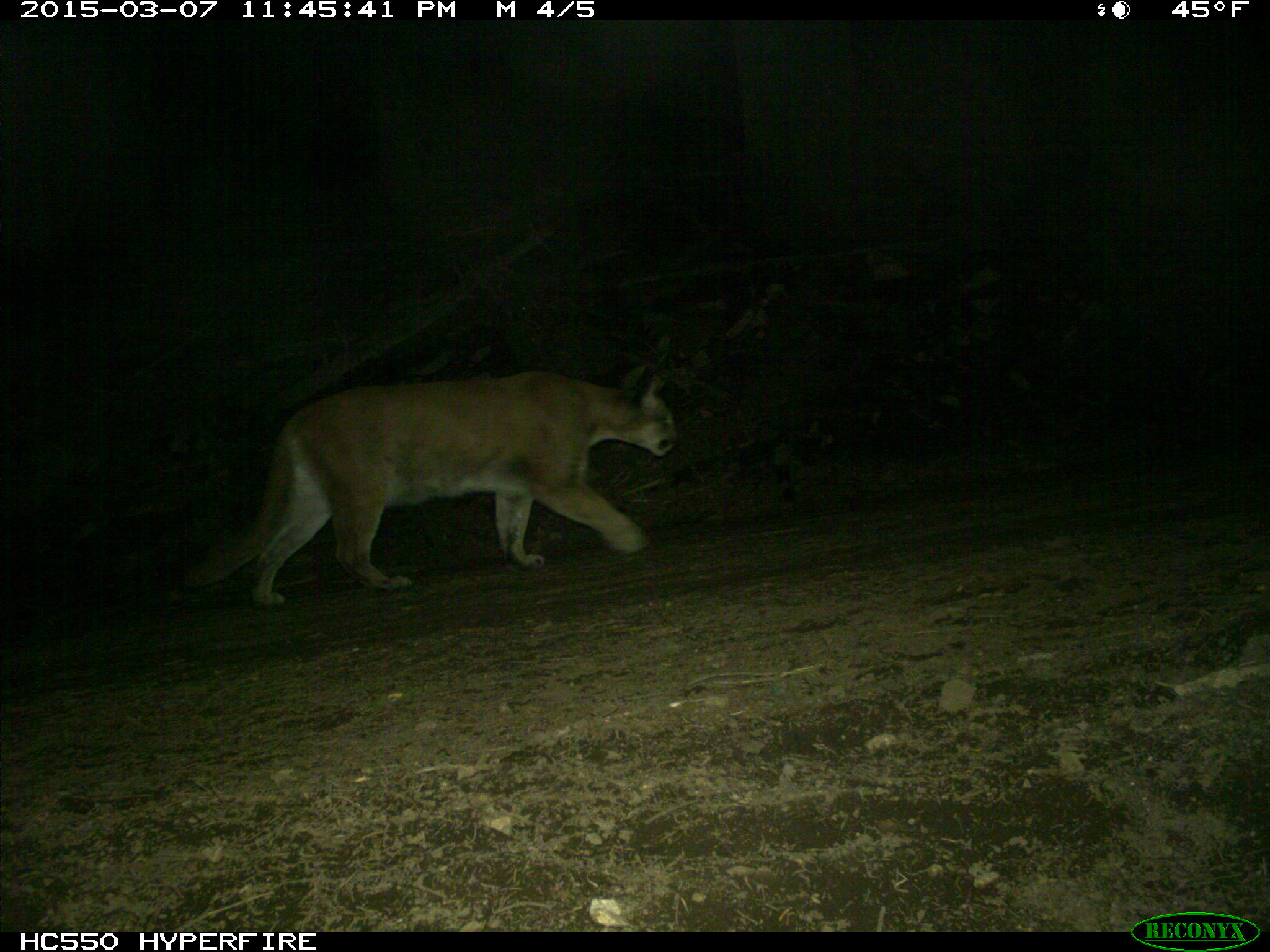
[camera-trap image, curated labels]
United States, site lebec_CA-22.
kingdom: Animalia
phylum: Chordata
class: Mammalia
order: Carnivora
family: Felidae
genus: Puma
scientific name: Puma concolor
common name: mountain lion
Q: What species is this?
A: Puma concolor (mountain lion).